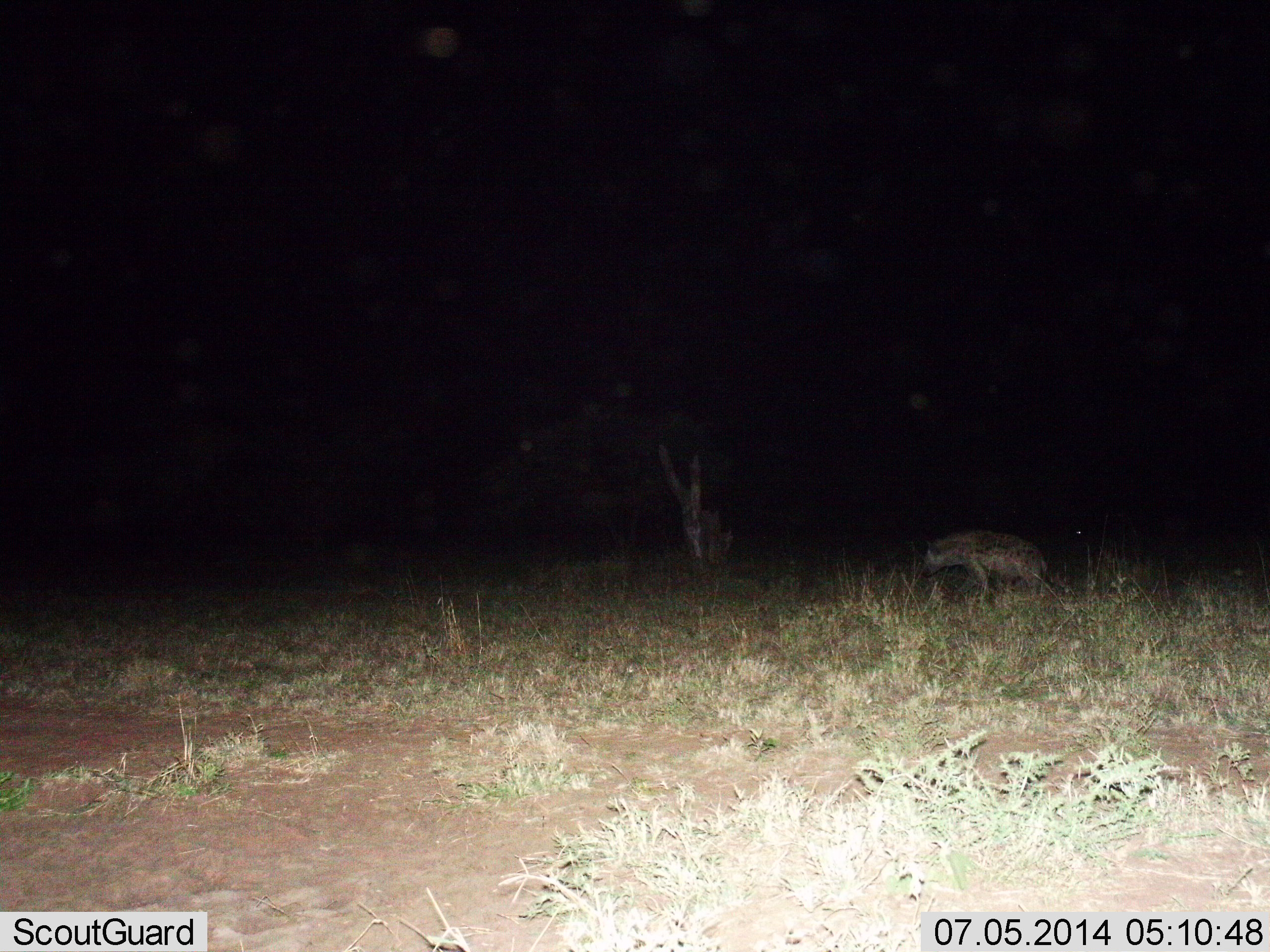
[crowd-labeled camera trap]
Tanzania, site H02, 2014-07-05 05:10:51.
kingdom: Animalia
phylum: Chordata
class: Mammalia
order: Carnivora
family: Hyaenidae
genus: Crocuta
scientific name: Crocuta crocuta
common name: spotted hyena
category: hyenaspotted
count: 1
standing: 40%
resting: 0%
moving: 60%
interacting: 0%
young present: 0%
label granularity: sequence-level